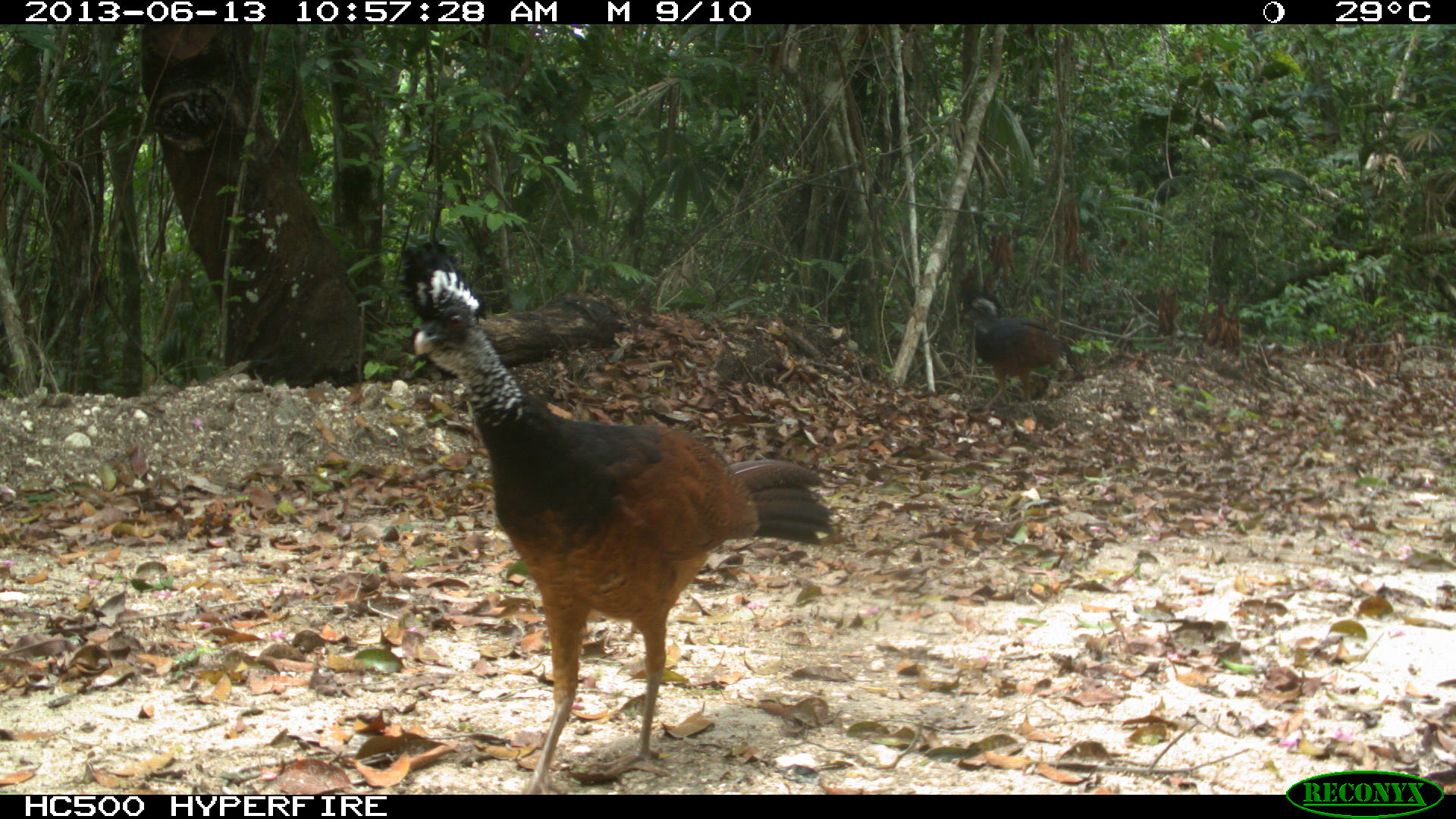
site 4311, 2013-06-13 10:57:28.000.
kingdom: Animalia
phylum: Chordata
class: Aves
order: Galliformes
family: Cracidae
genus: Crax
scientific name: Crax rubra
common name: great curassow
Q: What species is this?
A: Crax rubra (great curassow).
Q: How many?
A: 3.